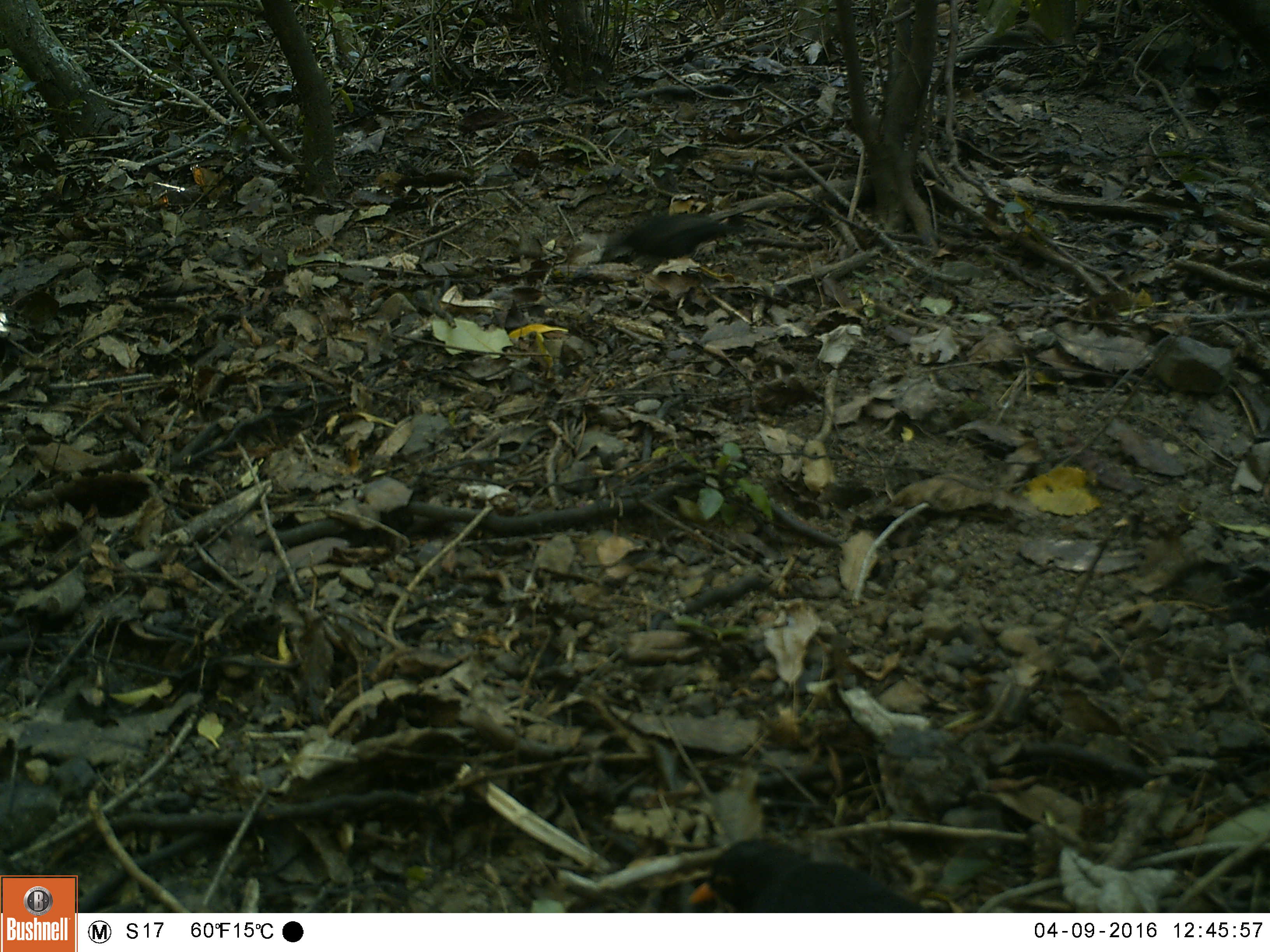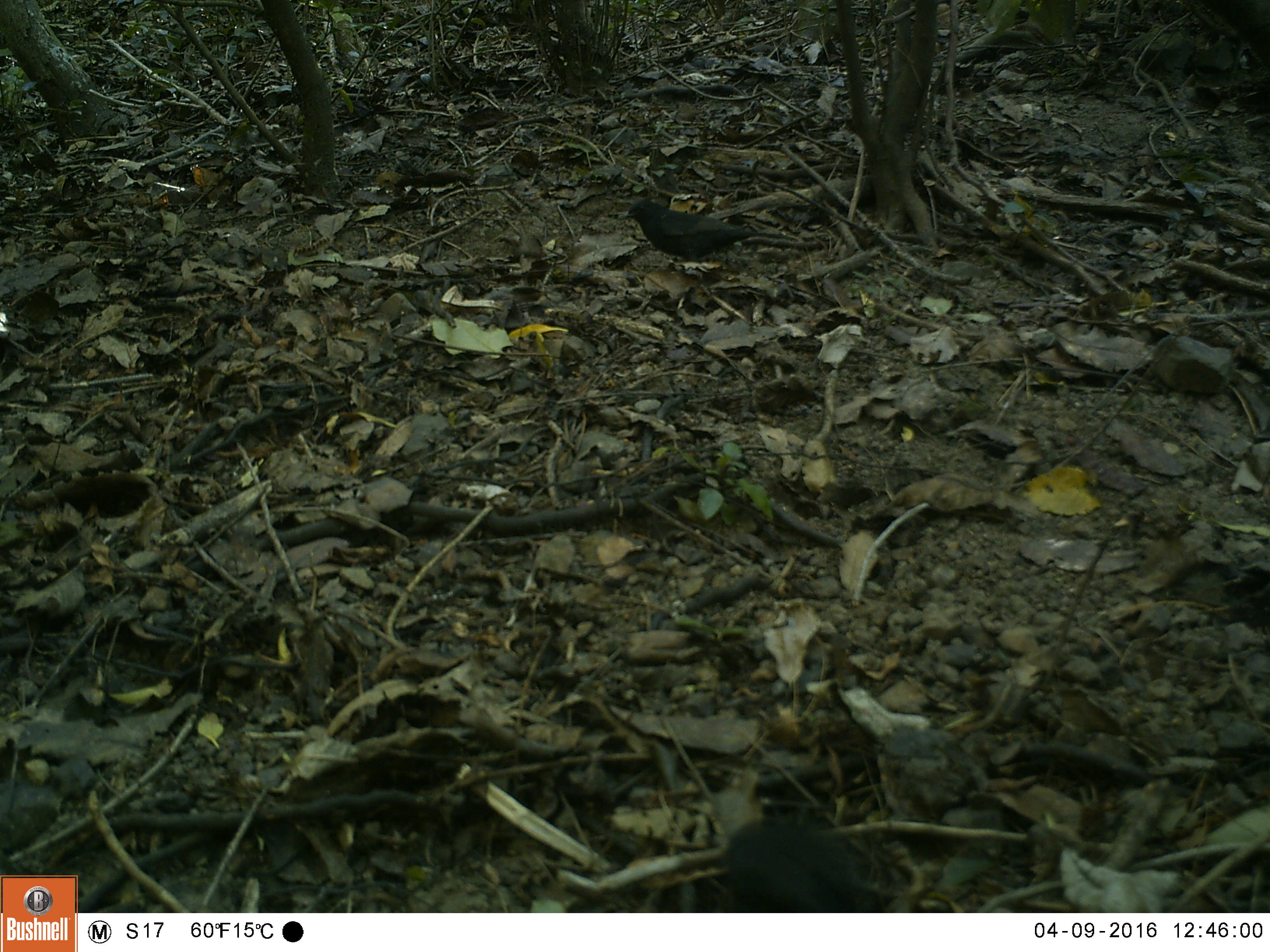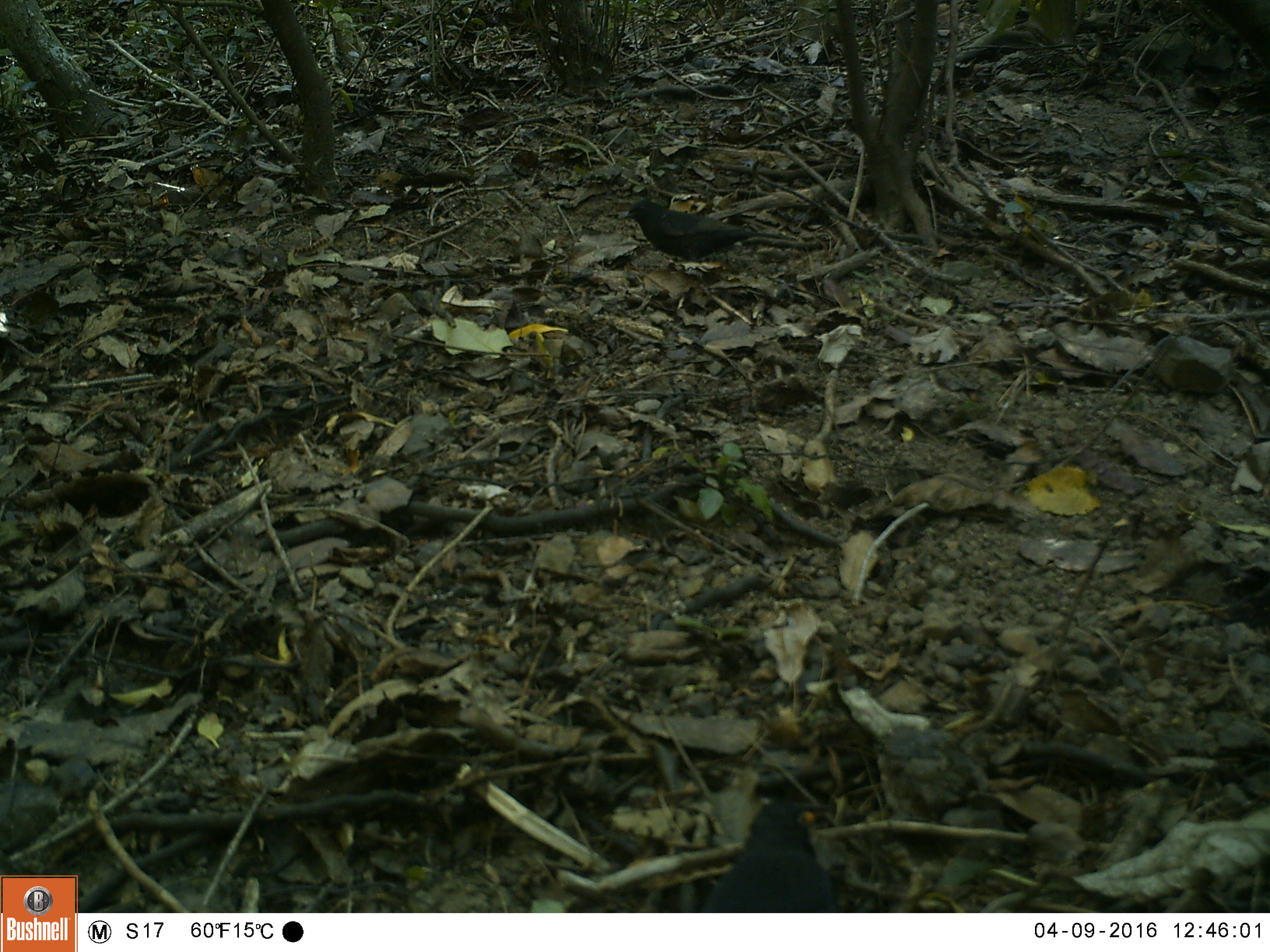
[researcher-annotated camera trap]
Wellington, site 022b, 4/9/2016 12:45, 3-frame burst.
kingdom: Animalia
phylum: Chordata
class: Aves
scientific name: Aves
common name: bird